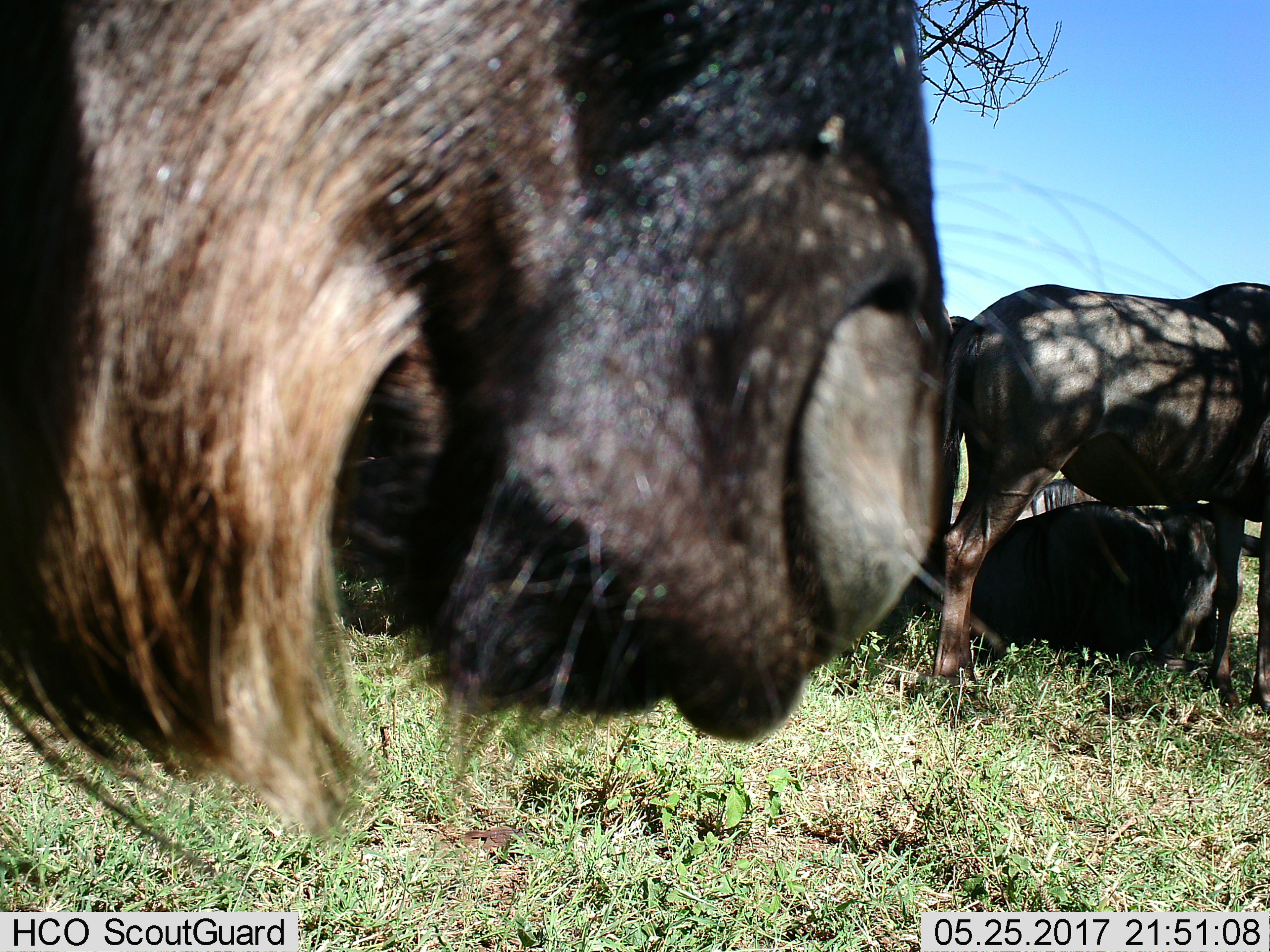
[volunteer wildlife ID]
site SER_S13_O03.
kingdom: Animalia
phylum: Chordata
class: Mammalia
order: Artiodactyla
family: Bovidae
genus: Connochaetes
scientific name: Connochaetes taurinus taurinus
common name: blue wildebeest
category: wildebeestblue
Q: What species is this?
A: Wildebeestblue (blue wildebeest) (Connochaetes taurinus taurinus).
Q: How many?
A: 3.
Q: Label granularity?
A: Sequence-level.